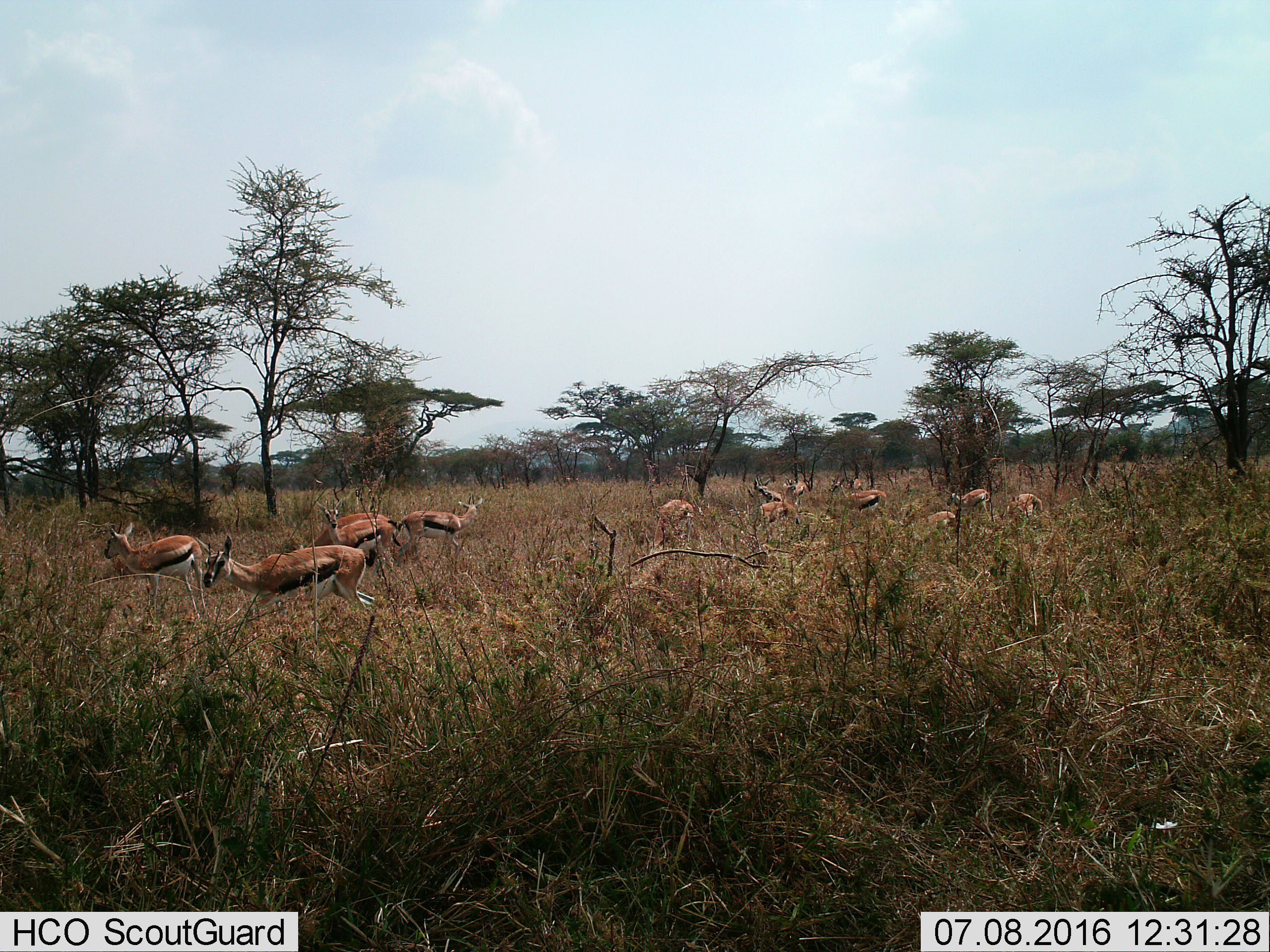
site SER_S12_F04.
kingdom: Animalia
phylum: Chordata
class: Mammalia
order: Artiodactyla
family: Bovidae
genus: Eudorcas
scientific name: Eudorcas thomsonii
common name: thomson's gazelle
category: gazellethomsons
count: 11-50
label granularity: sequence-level